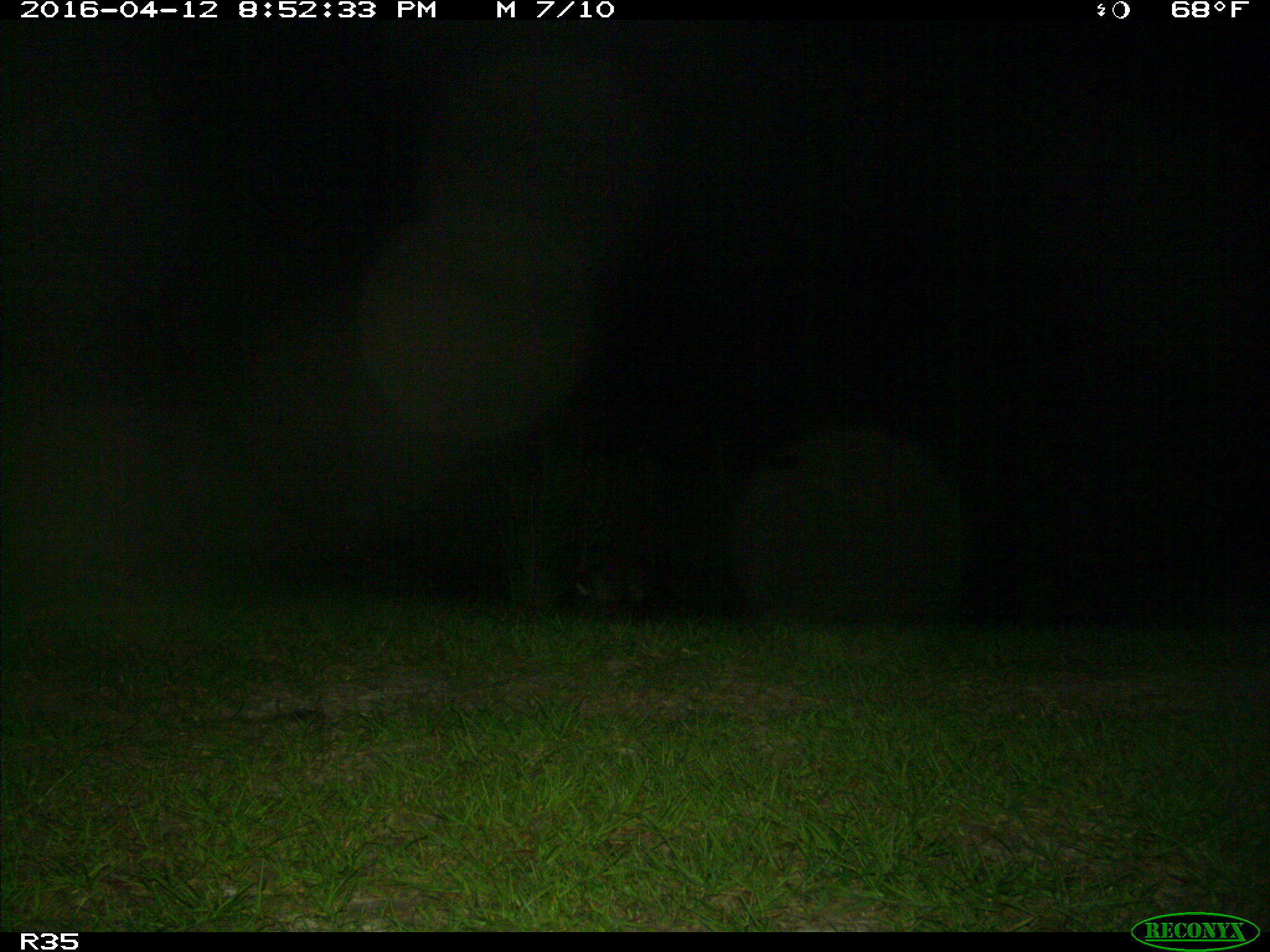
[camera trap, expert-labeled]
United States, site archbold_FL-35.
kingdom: Animalia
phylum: Chordata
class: Mammalia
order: Carnivora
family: Procyonidae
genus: Procyon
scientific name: Procyon lotor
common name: common raccoon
Procyon lotor (common raccoon).